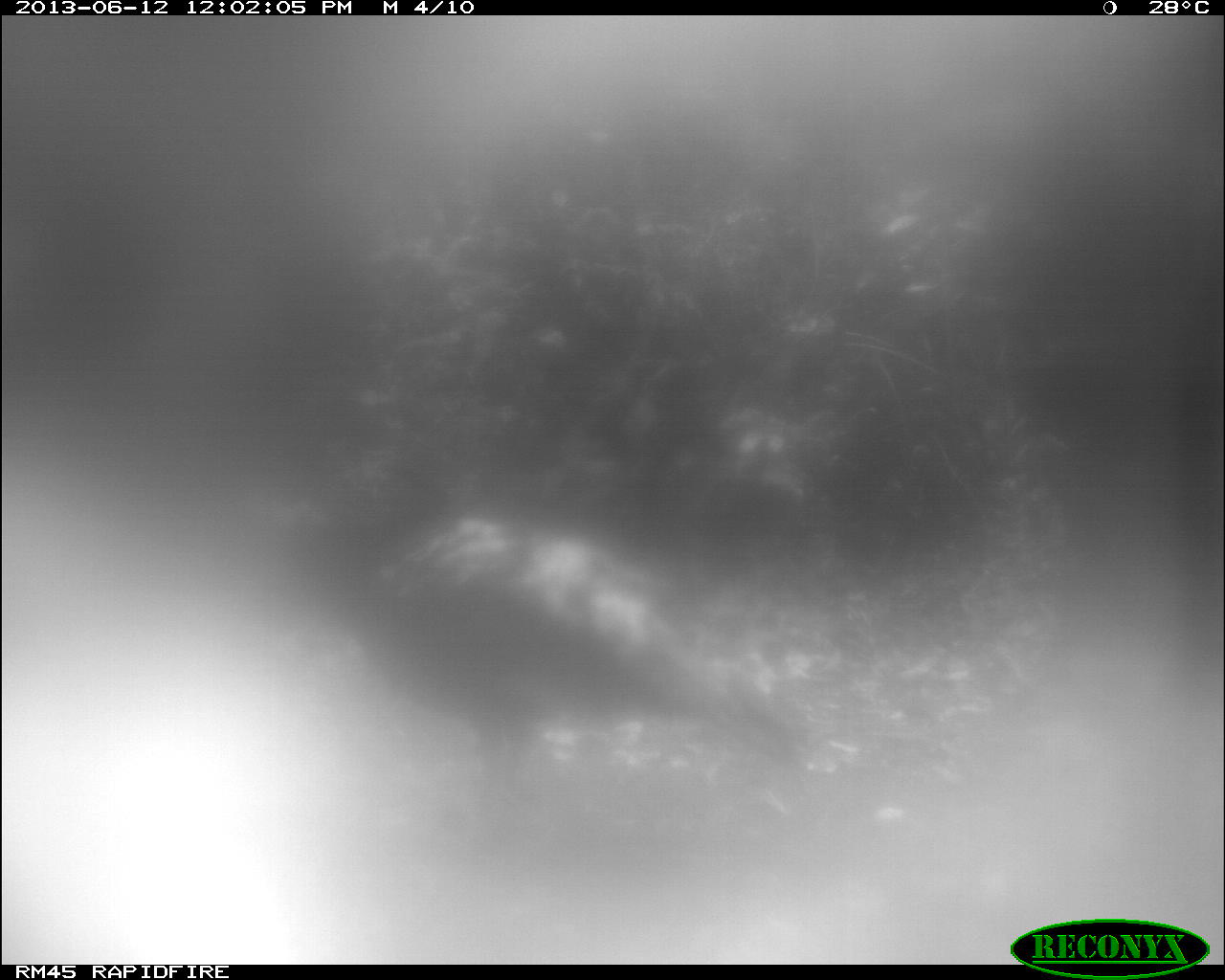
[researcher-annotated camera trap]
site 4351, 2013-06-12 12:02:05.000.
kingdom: Animalia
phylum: Chordata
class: Aves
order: Galliformes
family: Phasianidae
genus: Meleagris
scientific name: Meleagris ocellata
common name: ocellated turkey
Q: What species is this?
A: Meleagris ocellata (ocellated turkey).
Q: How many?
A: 1.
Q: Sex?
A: Male.